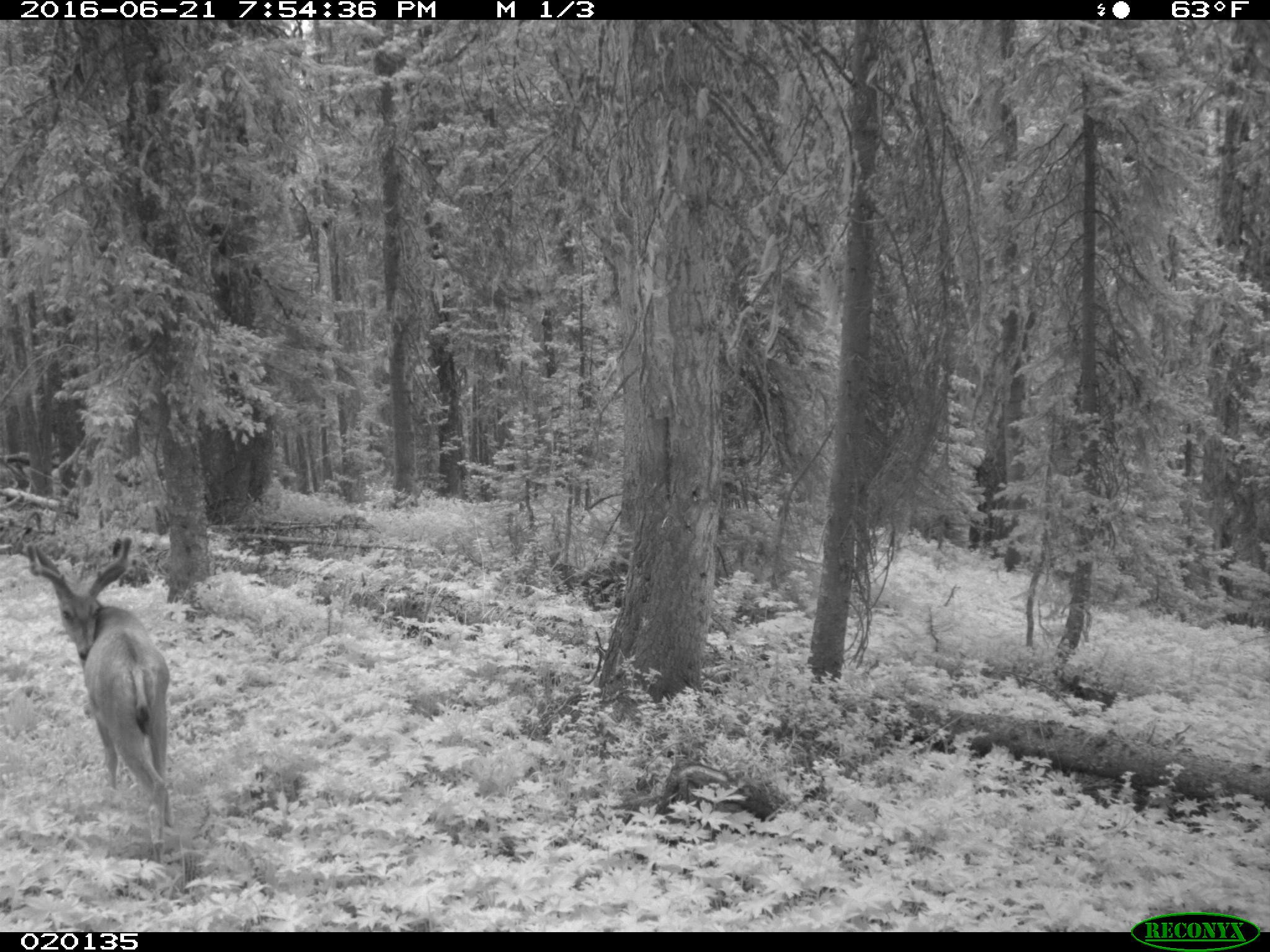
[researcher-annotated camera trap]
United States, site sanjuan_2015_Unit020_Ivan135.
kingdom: Animalia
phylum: Chordata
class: Mammalia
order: Artiodactyla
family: Cervidae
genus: Odocoileus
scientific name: Odocoileus hemionus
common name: mule deer